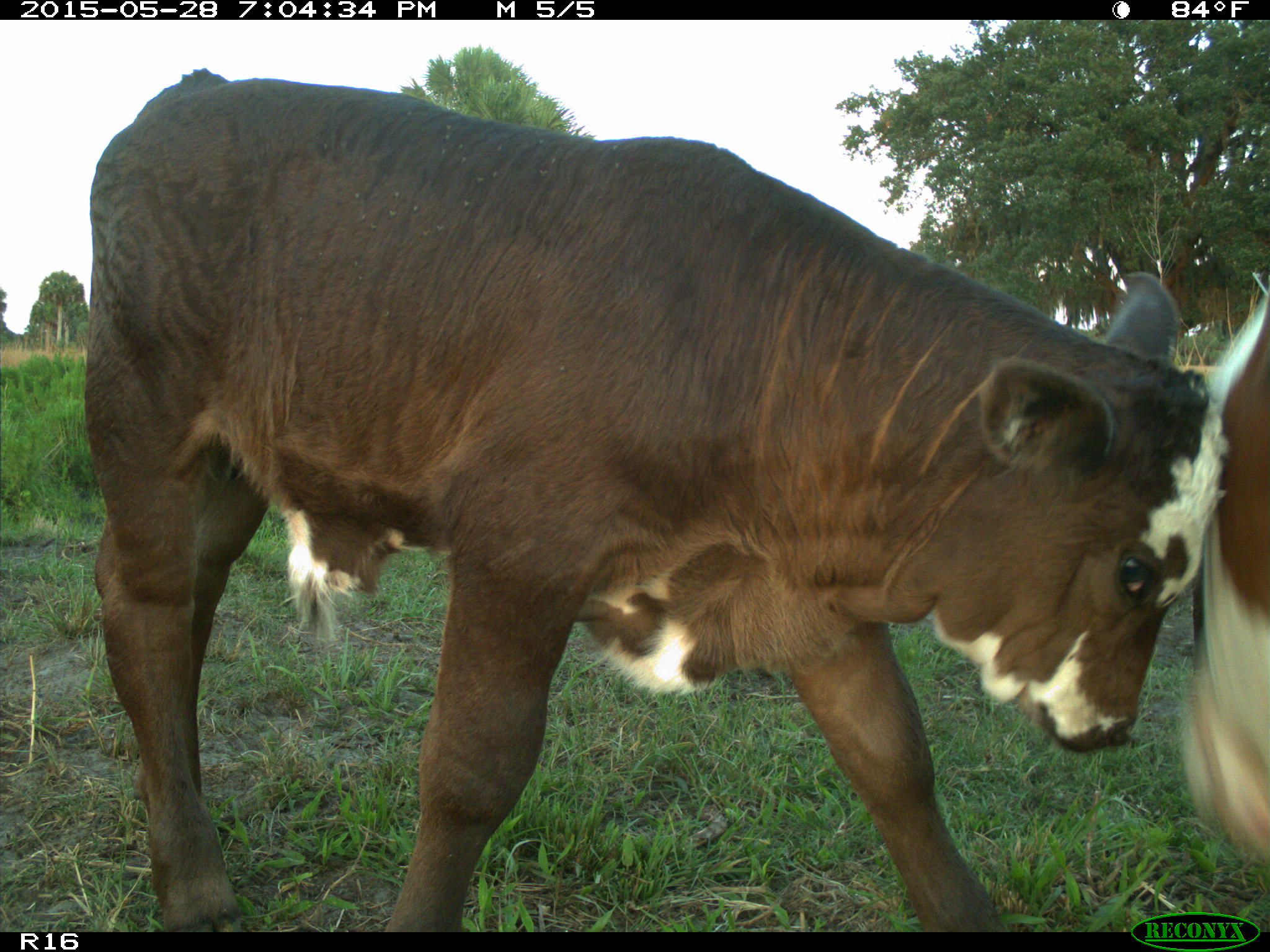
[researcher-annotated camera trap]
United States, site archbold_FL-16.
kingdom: Animalia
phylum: Chordata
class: Mammalia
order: Artiodactyla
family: Bovidae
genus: Bos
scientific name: Bos taurus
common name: domestic cow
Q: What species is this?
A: Bos taurus (domestic cow).